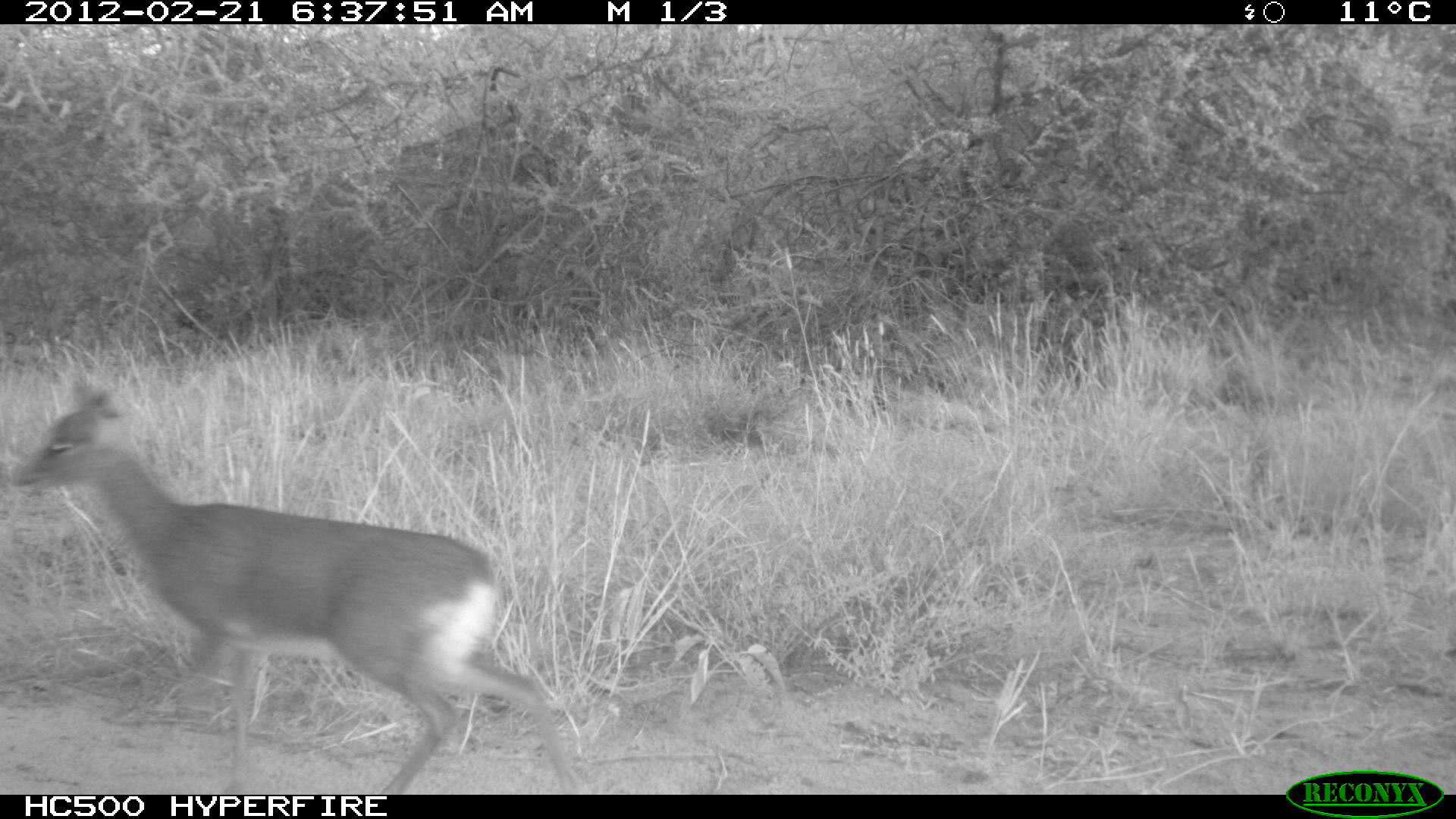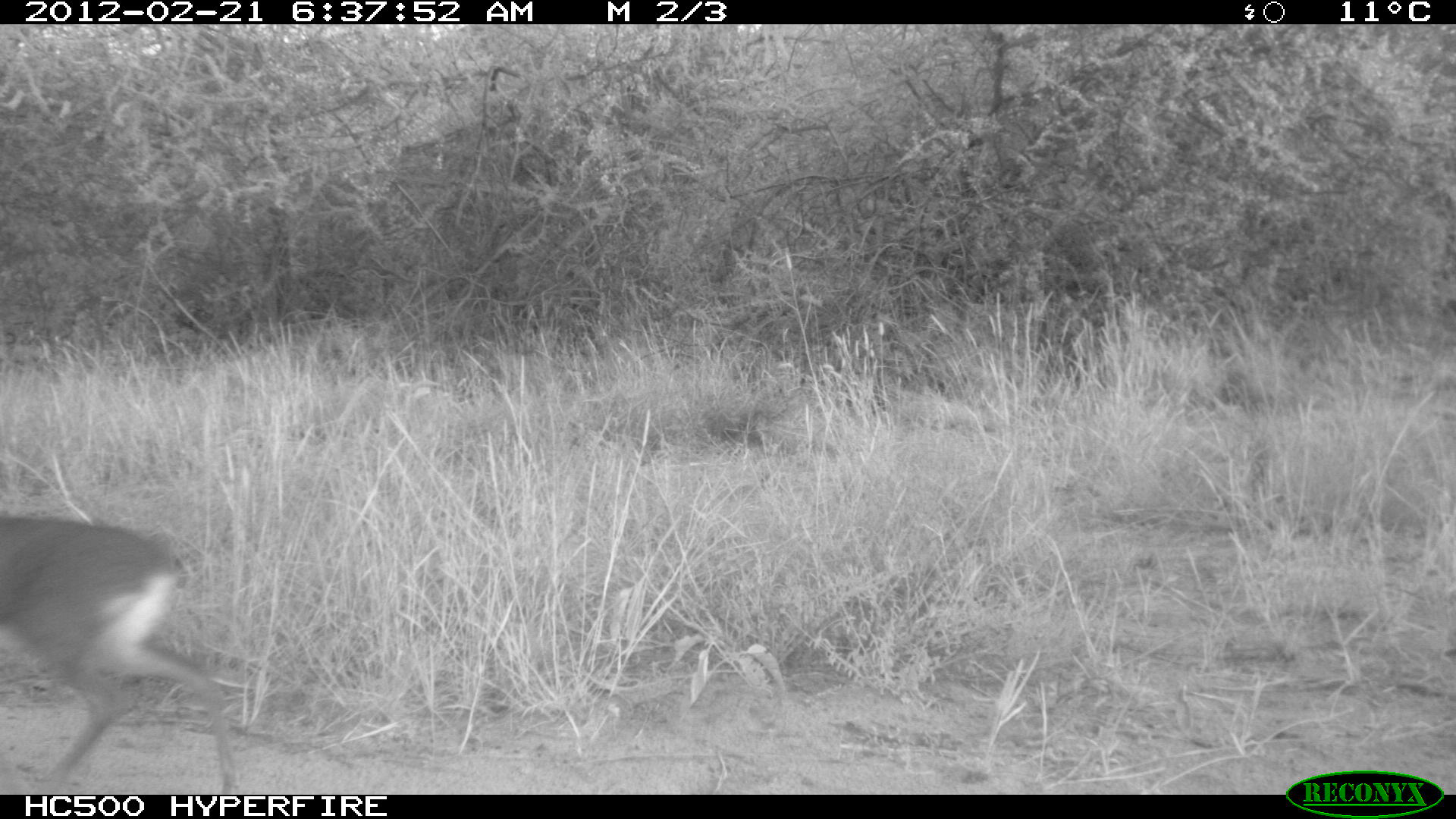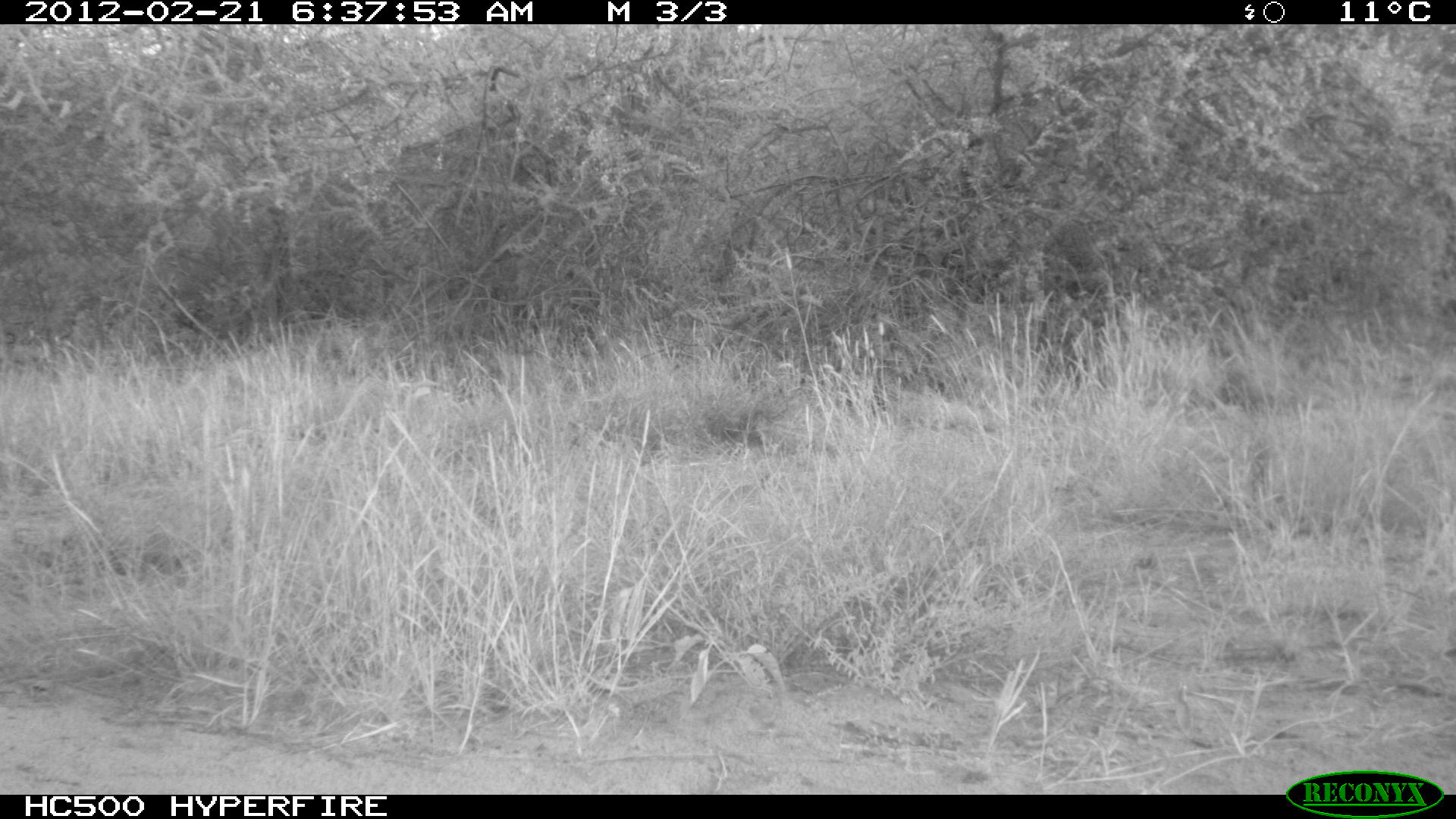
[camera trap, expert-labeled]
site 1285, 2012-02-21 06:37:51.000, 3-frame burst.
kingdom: Animalia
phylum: Chordata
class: Mammalia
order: Artiodactyla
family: Bovidae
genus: Madoqua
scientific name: Madoqua guentheri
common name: günther's dik-dik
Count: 1.